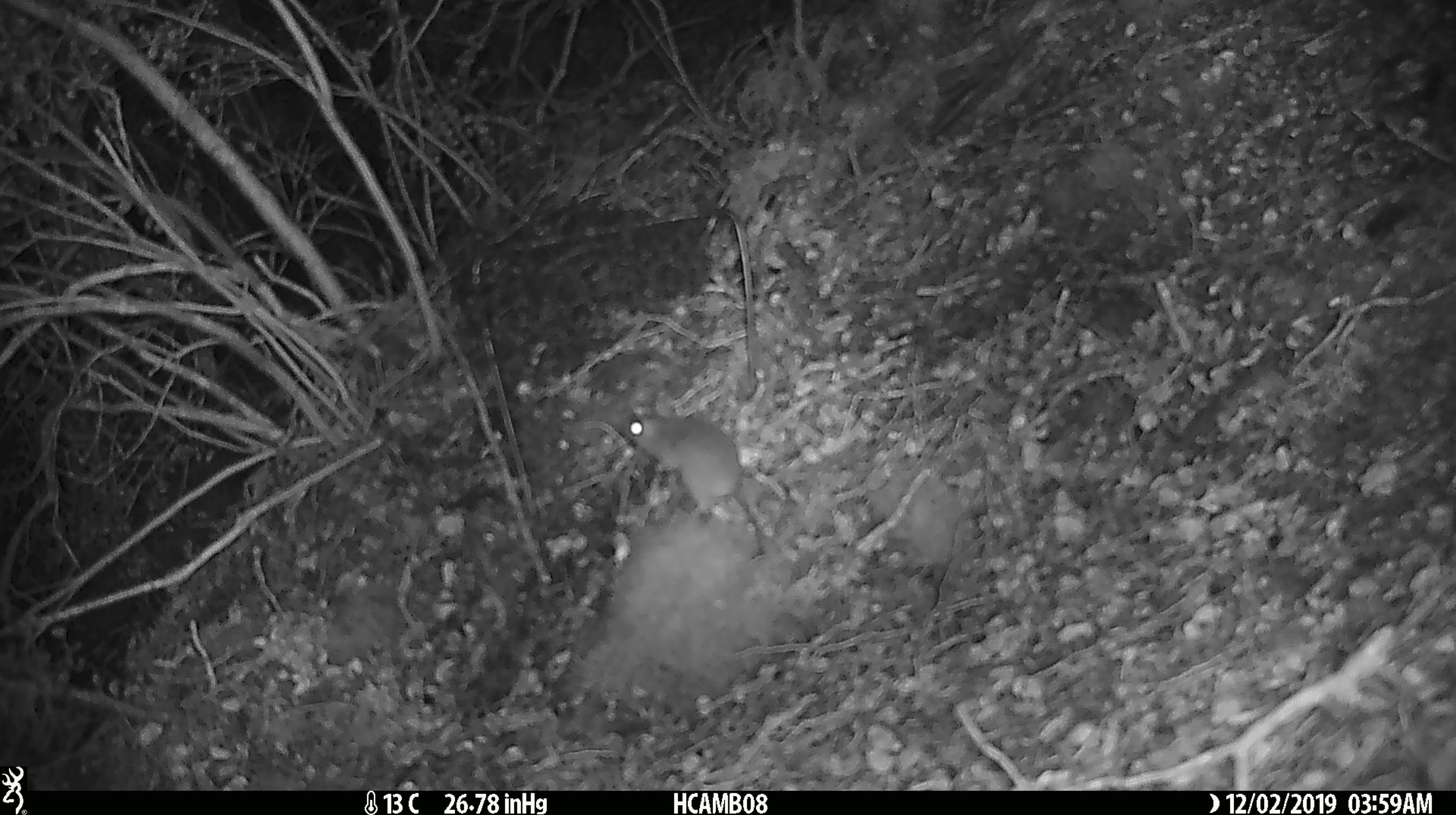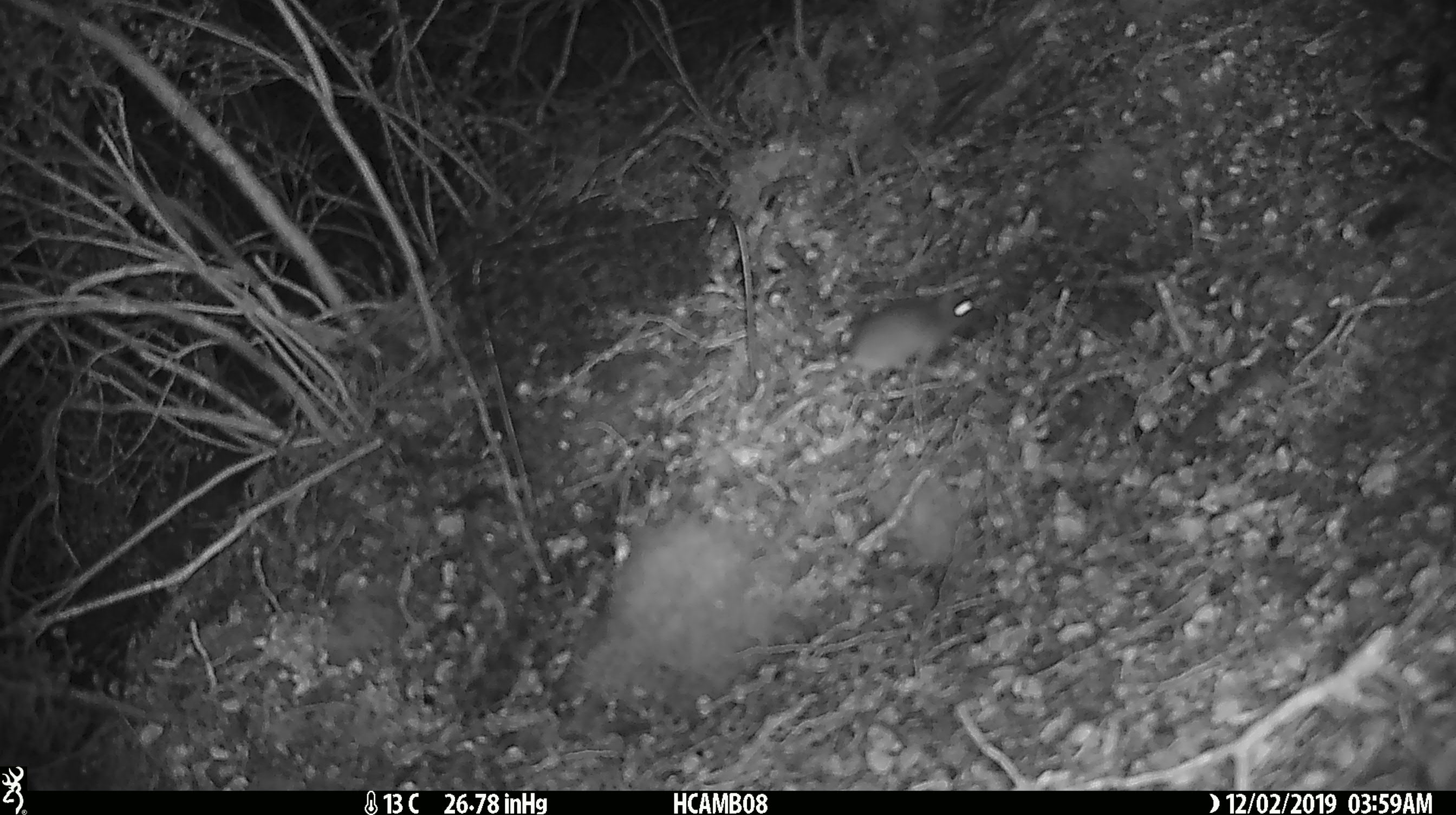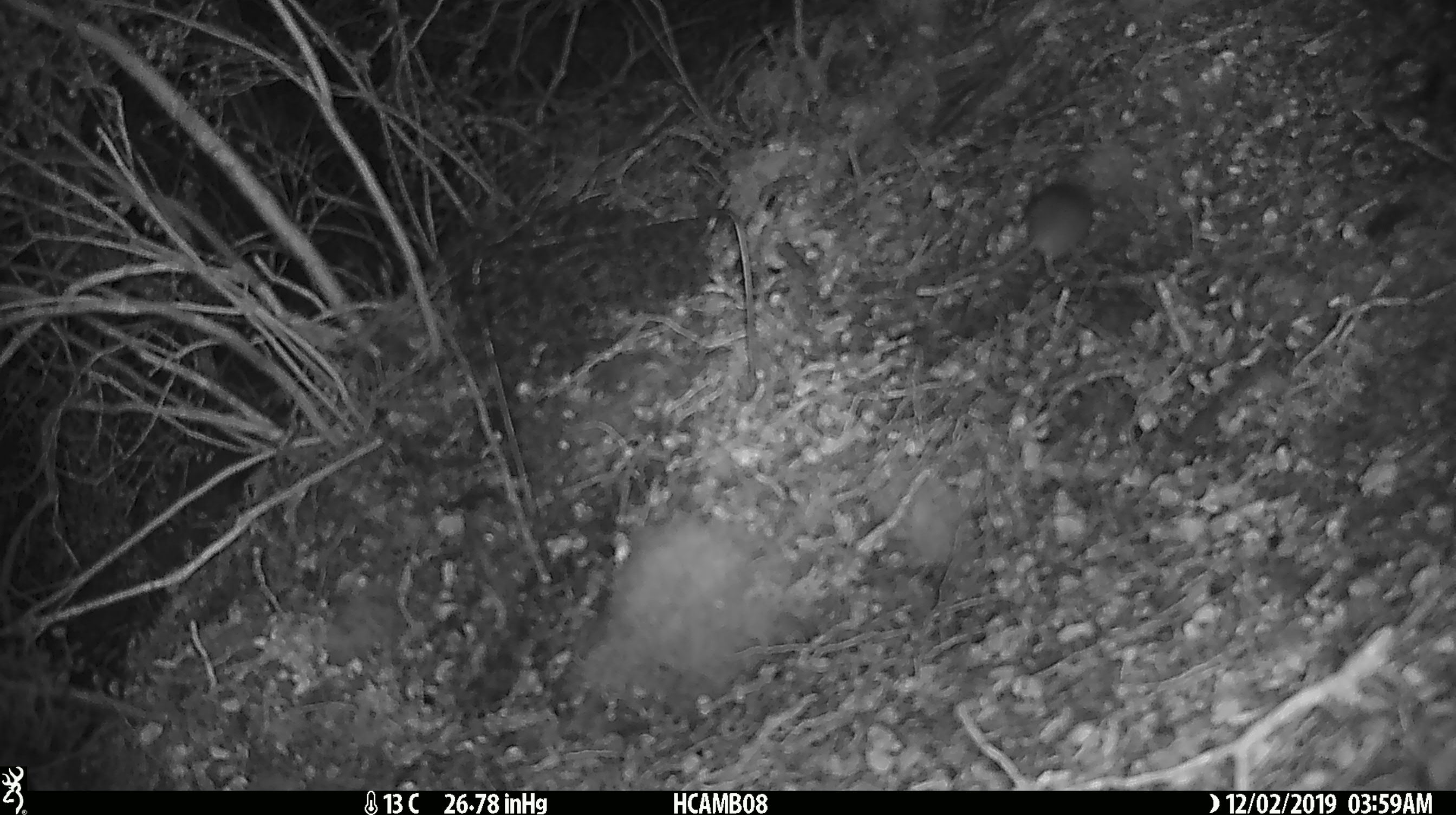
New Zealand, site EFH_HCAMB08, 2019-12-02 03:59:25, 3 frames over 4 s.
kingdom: Animalia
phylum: Chordata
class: Mammalia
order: Rodentia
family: Muridae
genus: Mus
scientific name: Mus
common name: mouse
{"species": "mouse (Mus)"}